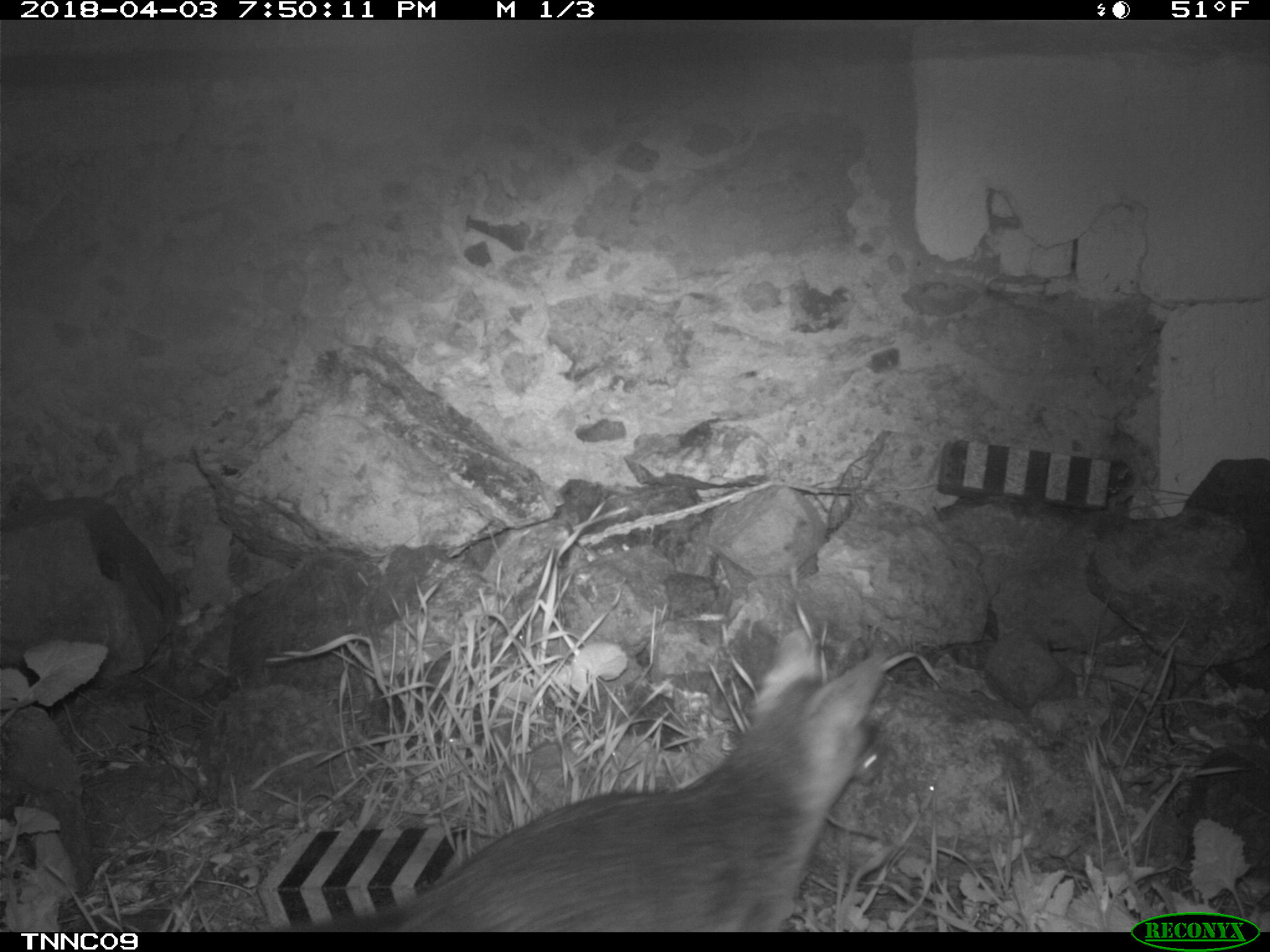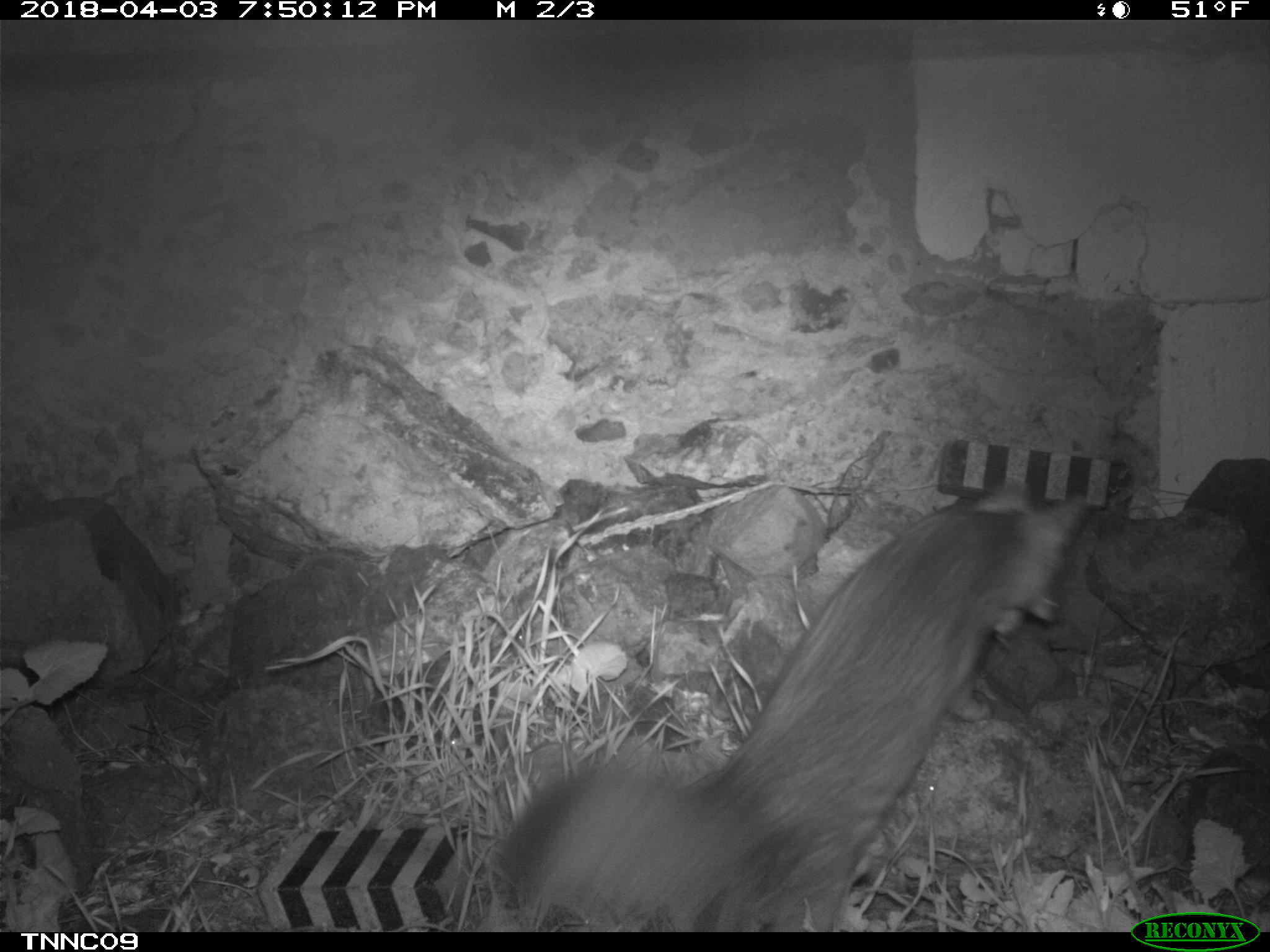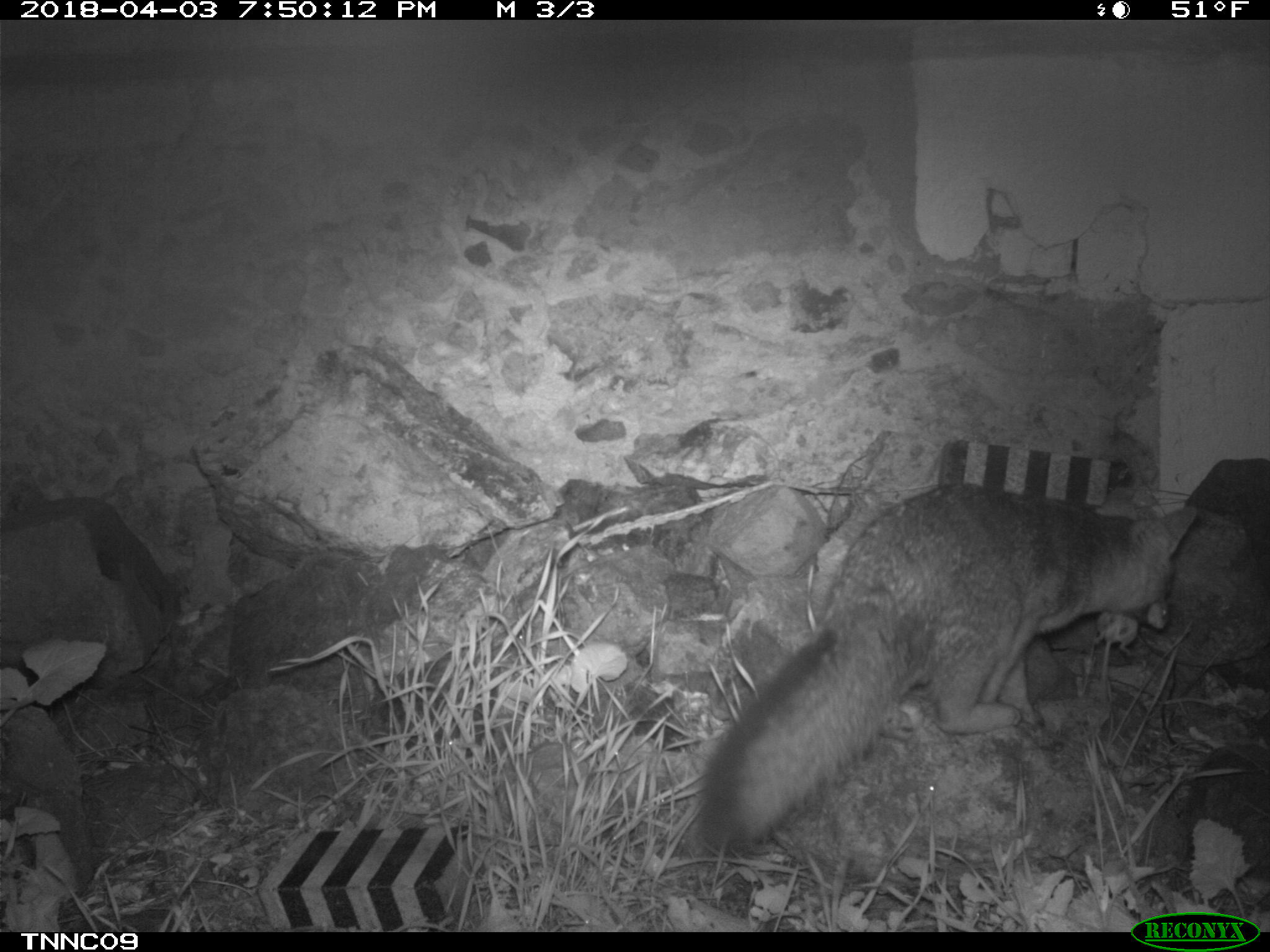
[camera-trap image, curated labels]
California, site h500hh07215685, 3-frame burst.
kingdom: Animalia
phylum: Chordata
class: Mammalia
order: Carnivora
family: Canidae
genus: Urocyon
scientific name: Urocyon littoralis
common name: island fox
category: fox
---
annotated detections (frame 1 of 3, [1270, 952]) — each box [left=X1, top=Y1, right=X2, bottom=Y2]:
fox: [left=308, top=628, right=883, bottom=930]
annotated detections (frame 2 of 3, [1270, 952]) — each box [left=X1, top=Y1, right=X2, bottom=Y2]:
fox: [left=494, top=483, right=1085, bottom=933]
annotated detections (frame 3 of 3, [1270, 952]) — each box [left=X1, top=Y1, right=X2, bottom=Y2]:
fox: [left=698, top=480, right=1198, bottom=847]